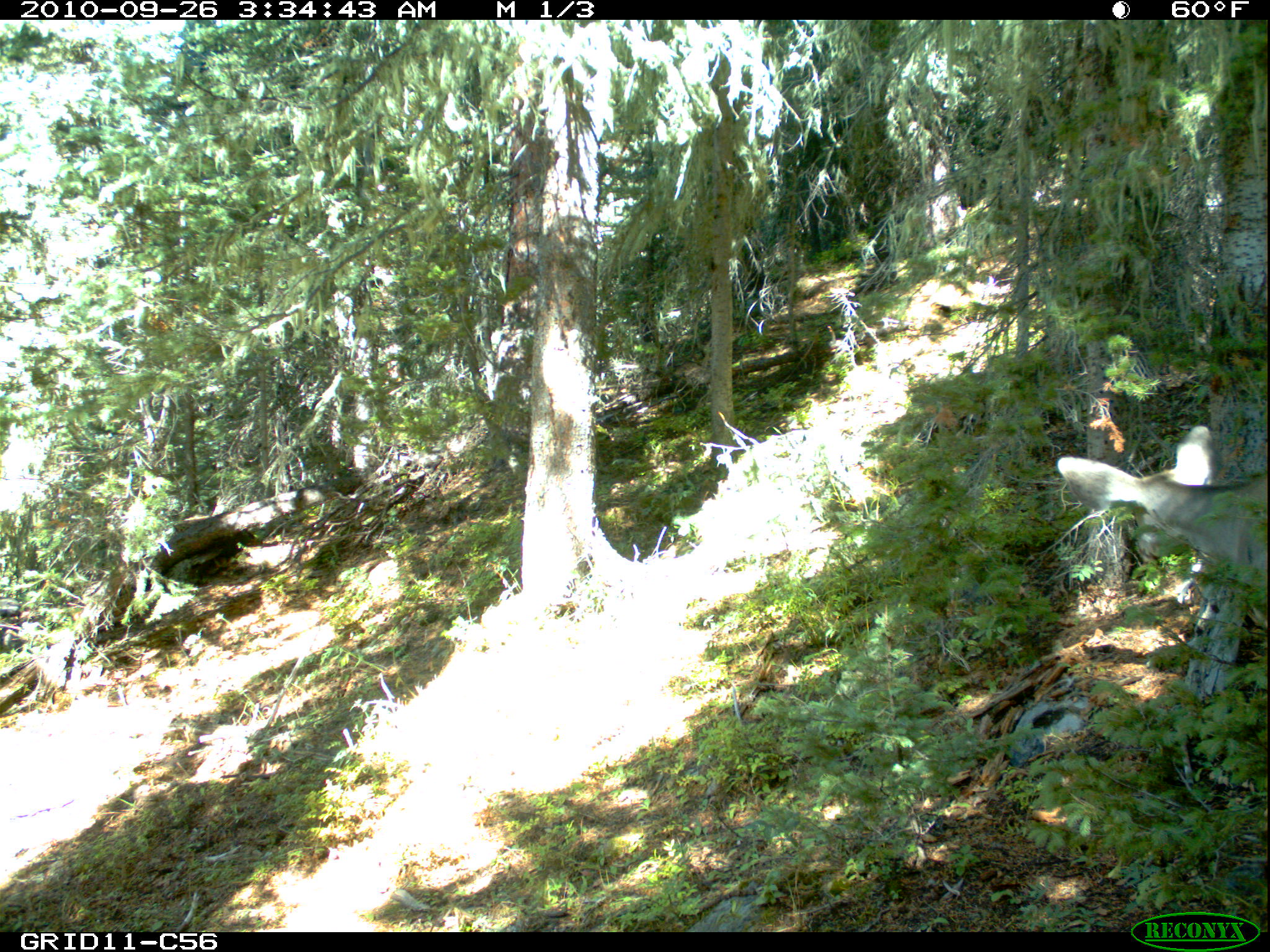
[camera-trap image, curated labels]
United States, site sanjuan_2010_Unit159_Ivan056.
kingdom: Animalia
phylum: Chordata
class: Mammalia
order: Artiodactyla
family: Cervidae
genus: Odocoileus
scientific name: Odocoileus hemionus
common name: mule deer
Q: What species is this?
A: Odocoileus hemionus (mule deer).